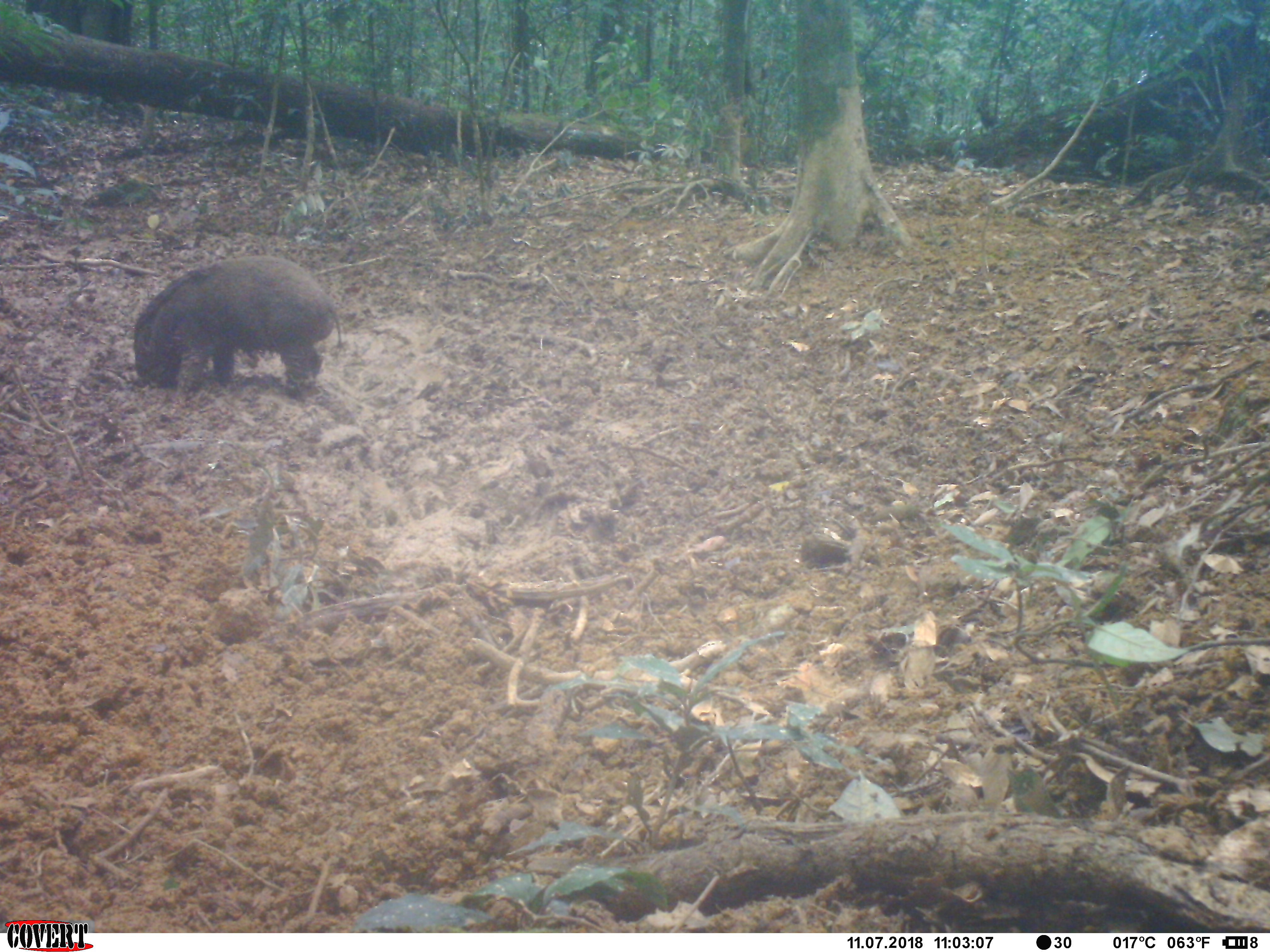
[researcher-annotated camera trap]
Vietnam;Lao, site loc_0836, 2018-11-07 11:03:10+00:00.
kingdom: Animalia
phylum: Chordata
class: Mammalia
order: Artiodactyla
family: Suidae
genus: Sus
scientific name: Sus scrofa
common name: eurasian wild pig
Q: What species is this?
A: Eurasian wild pig (Sus scrofa).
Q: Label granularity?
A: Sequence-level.